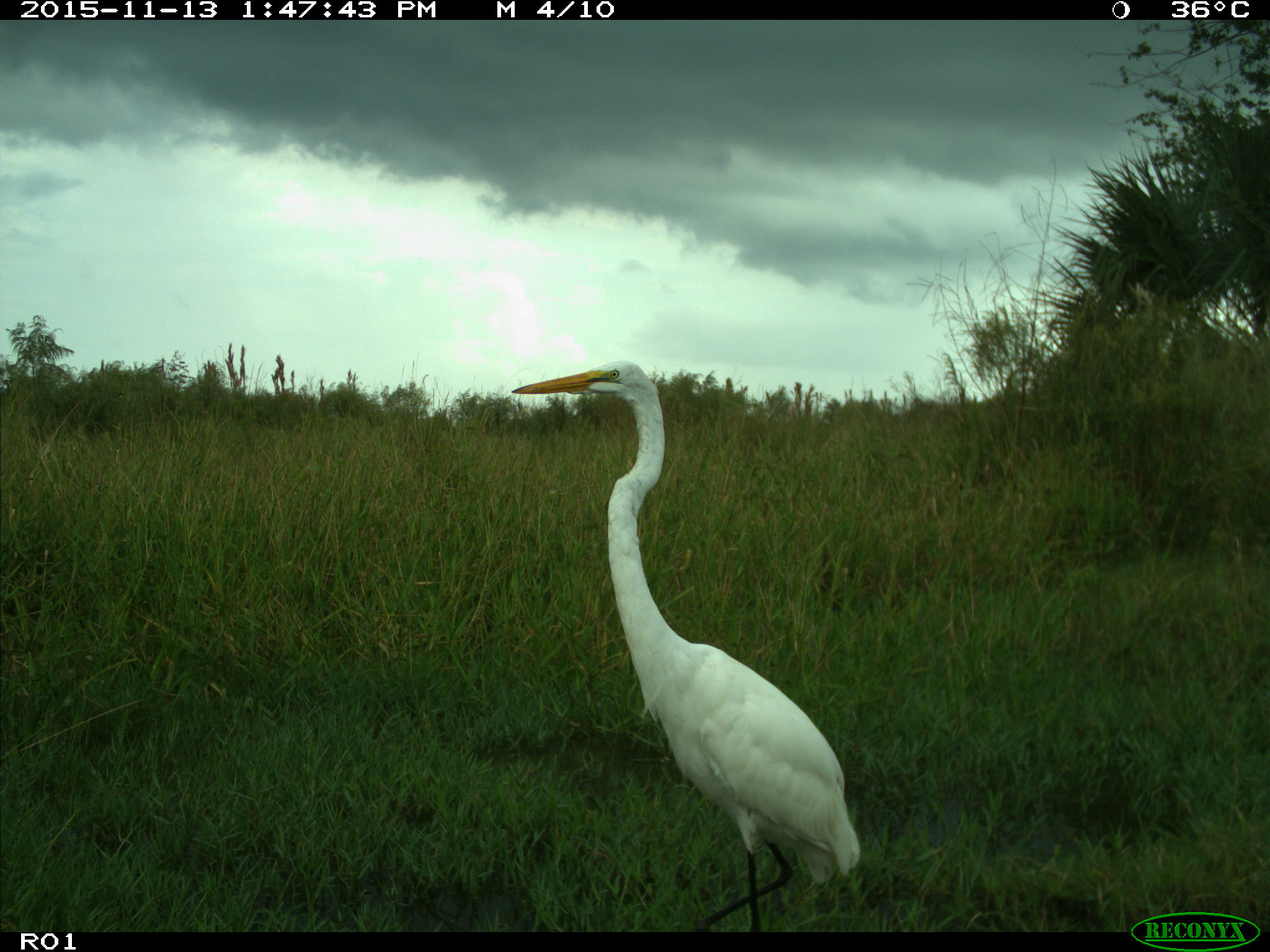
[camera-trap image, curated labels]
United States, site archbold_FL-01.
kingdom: Animalia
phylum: Chordata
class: Aves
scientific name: Aves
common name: birds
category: unidentified bird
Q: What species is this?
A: Unidentified bird (birds) (Aves).